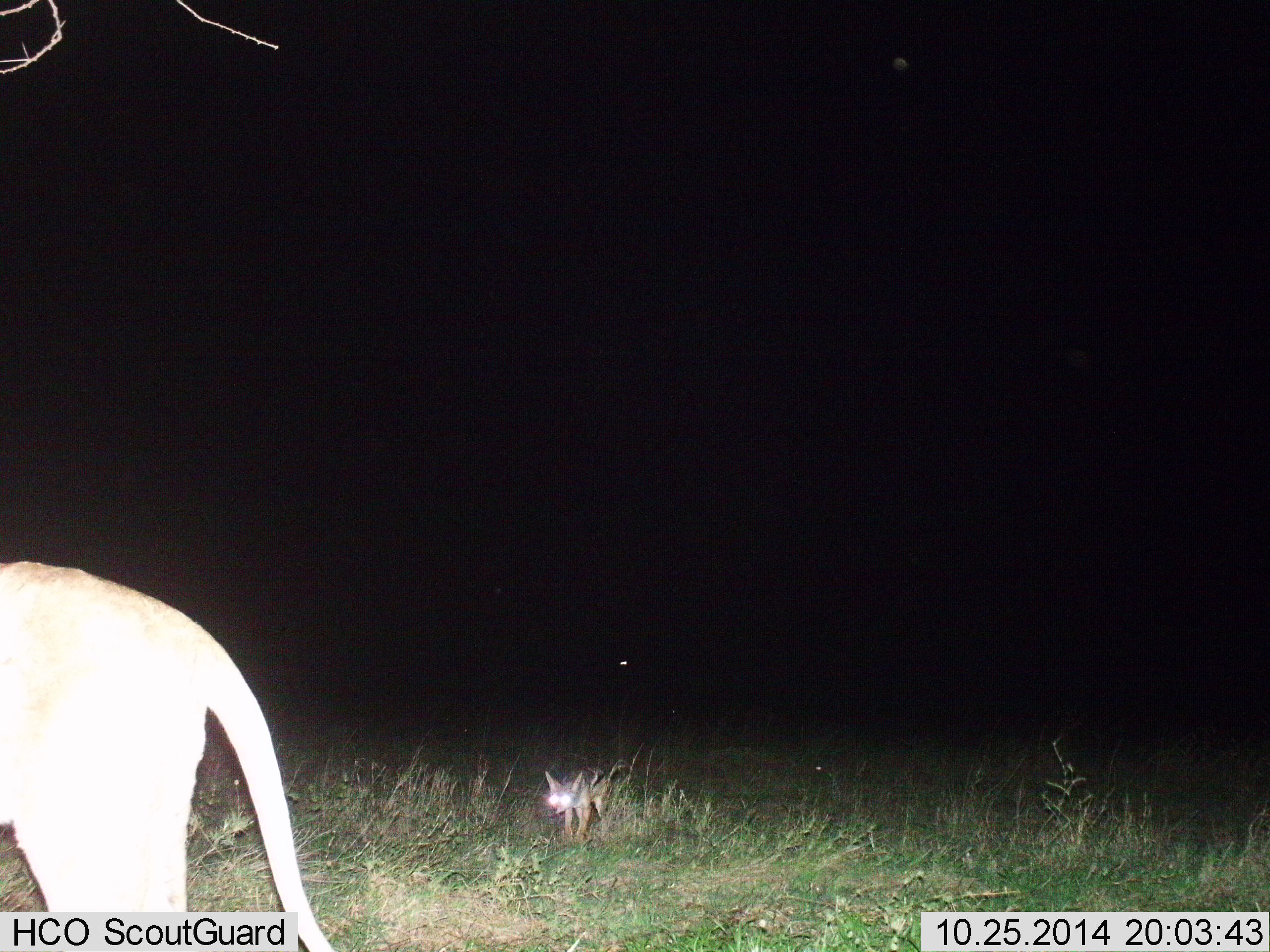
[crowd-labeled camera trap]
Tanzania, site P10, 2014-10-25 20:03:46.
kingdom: Animalia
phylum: Chordata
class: Mammalia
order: Carnivora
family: Canidae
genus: Otocyon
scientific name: Otocyon megalotis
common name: bat-eared fox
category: batearedfox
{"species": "batearedfox (bat-eared fox) (Otocyon megalotis)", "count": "1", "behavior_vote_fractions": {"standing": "90%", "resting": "0%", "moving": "10%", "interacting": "10%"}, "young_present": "0%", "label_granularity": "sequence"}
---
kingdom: Animalia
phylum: Chordata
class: Mammalia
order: Carnivora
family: Felidae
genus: Panthera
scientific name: Panthera leo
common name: lion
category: lionfemale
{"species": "lionfemale (lion) (Panthera leo)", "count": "1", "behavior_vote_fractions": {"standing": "89%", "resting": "0%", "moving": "11%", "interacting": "0%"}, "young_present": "0%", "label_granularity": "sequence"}